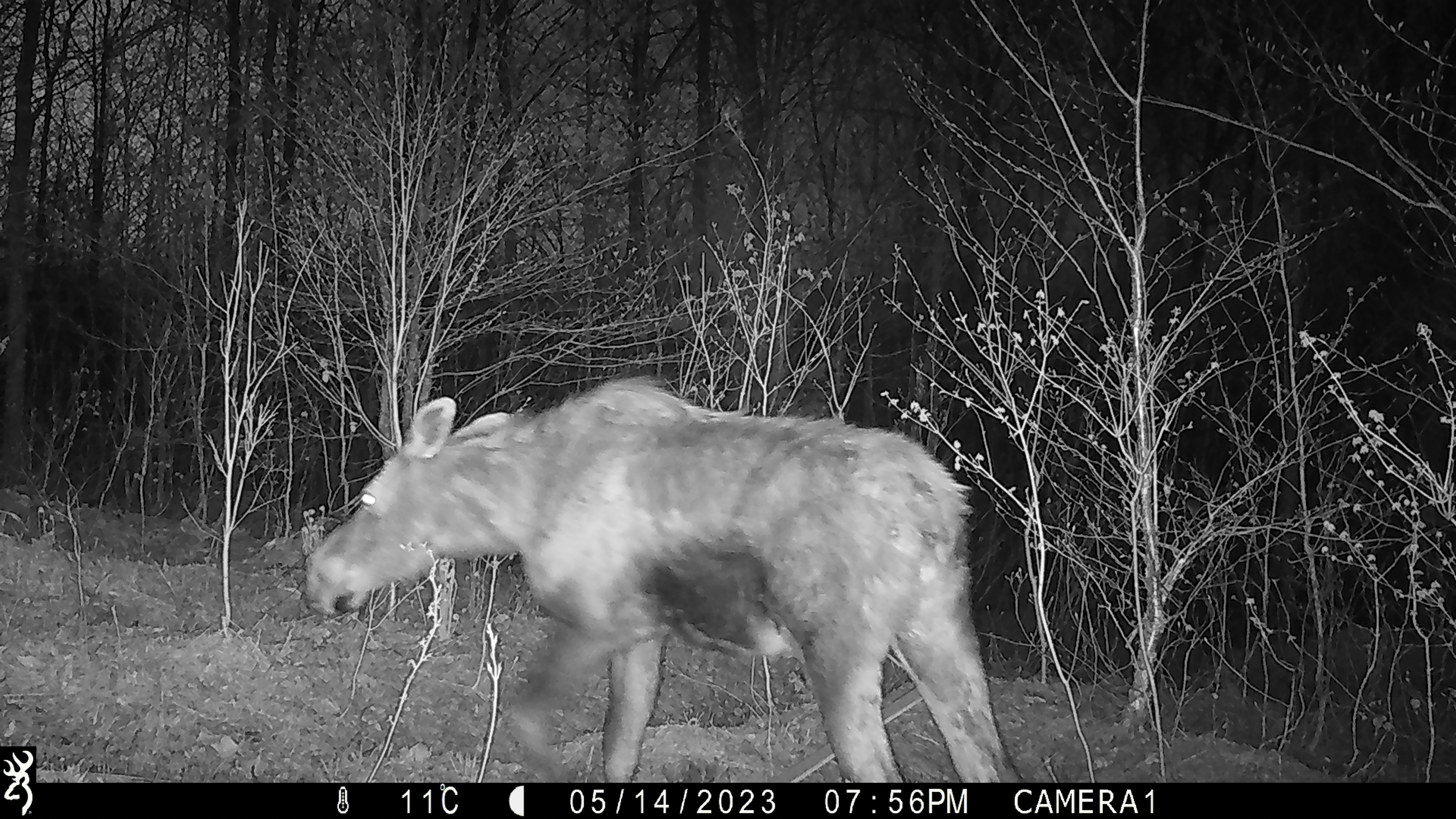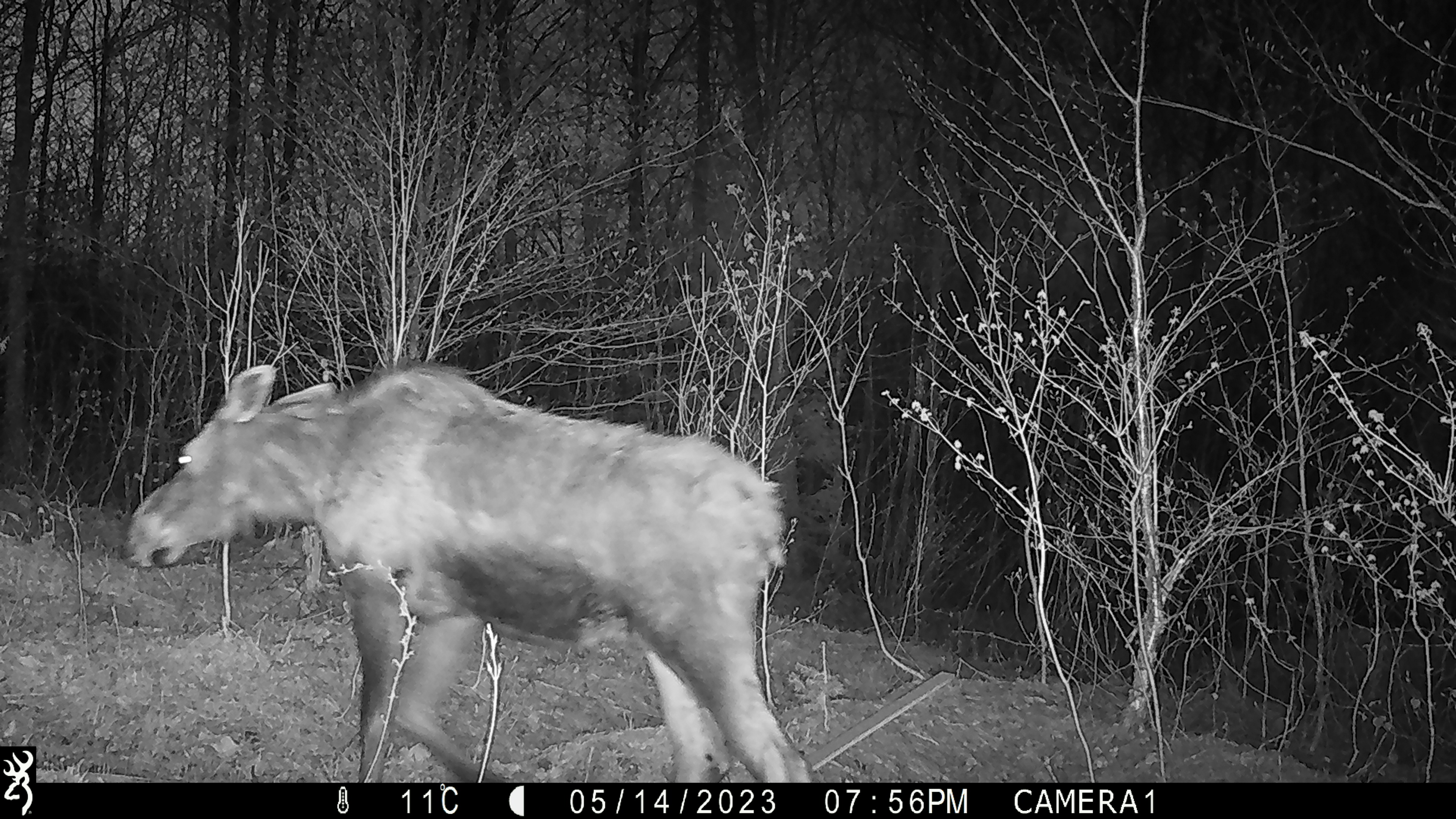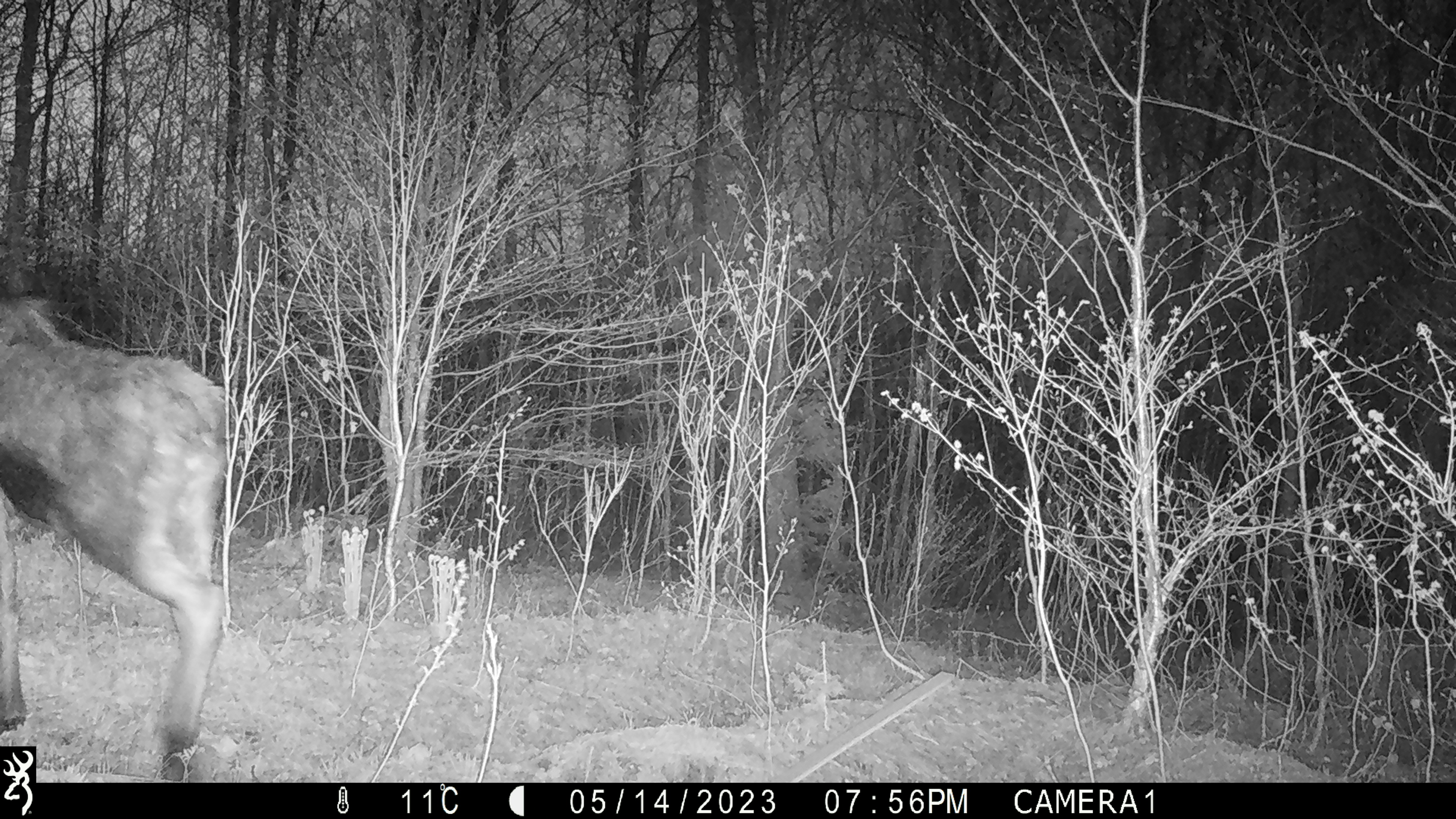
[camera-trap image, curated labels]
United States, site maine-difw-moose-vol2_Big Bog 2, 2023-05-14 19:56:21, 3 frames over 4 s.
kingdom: Animalia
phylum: Chordata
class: Mammalia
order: Artiodactyla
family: Cervidae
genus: Alces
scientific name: Alces alces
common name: moose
Moose (Alces alces).